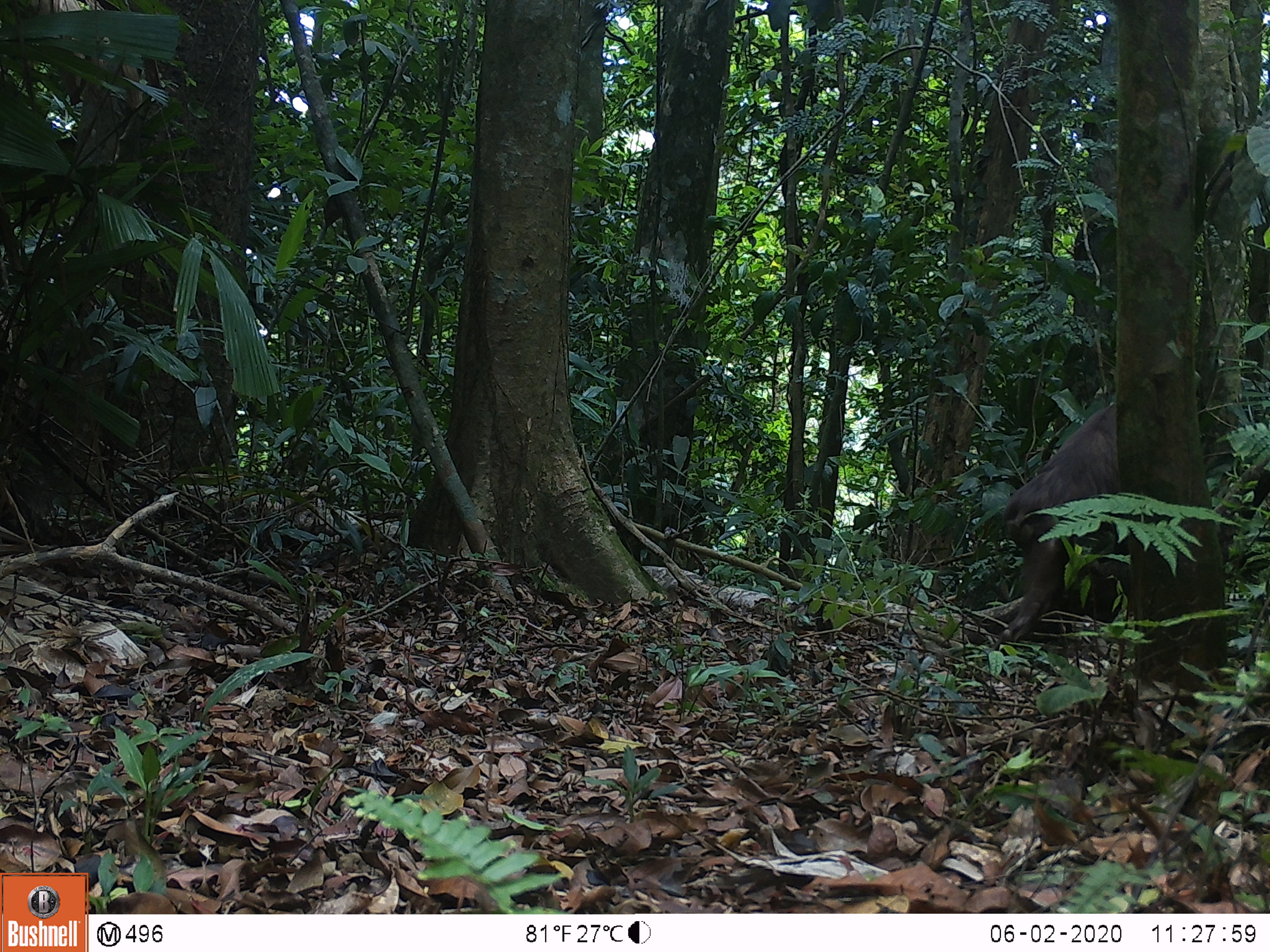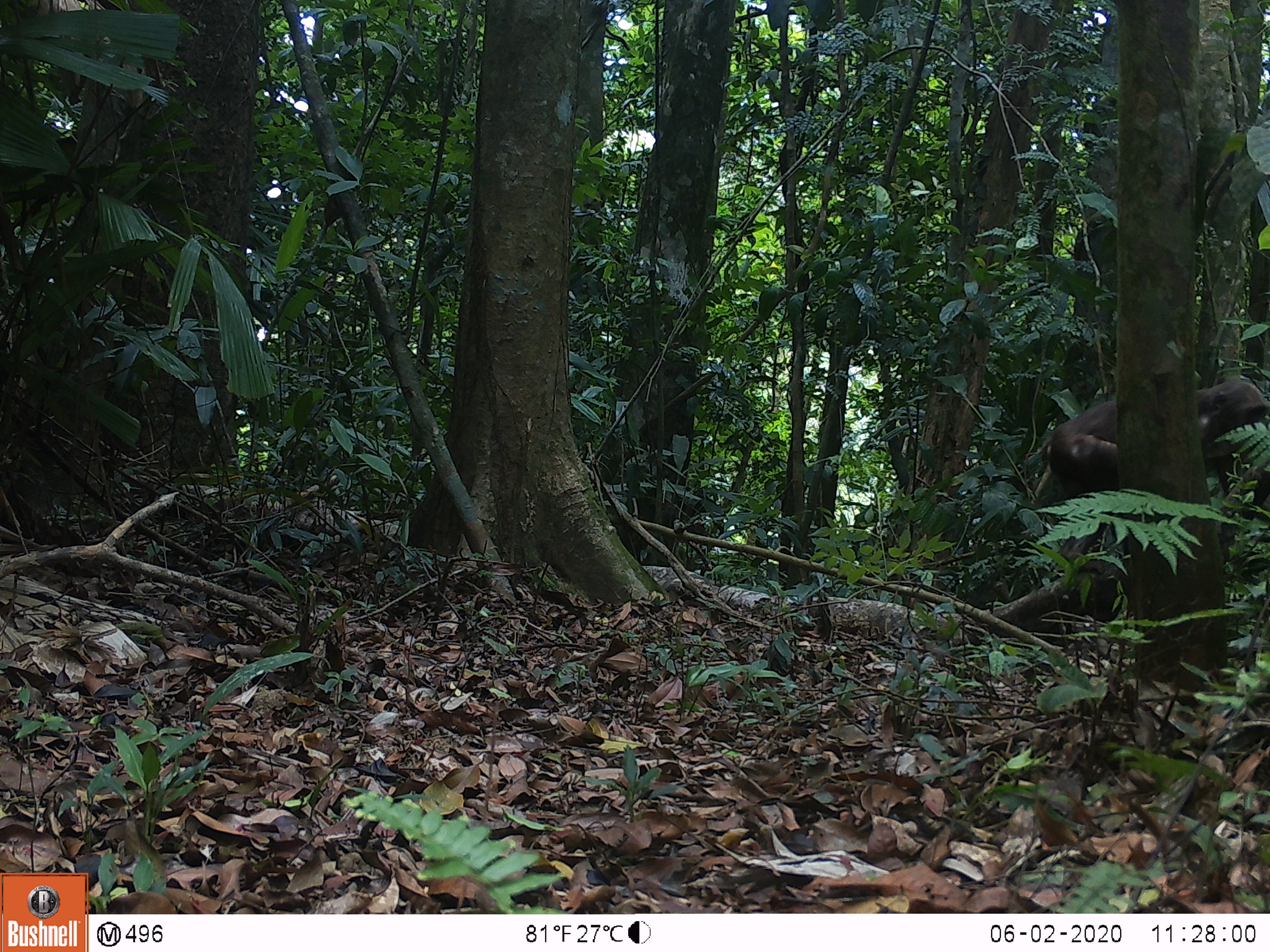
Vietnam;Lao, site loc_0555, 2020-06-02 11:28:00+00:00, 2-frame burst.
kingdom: Animalia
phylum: Chordata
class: Mammalia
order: Primates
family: Cercopithecidae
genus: Macaca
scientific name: Macaca arctoides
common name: stump-tailed macaque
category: stump tailed macaque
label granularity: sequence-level